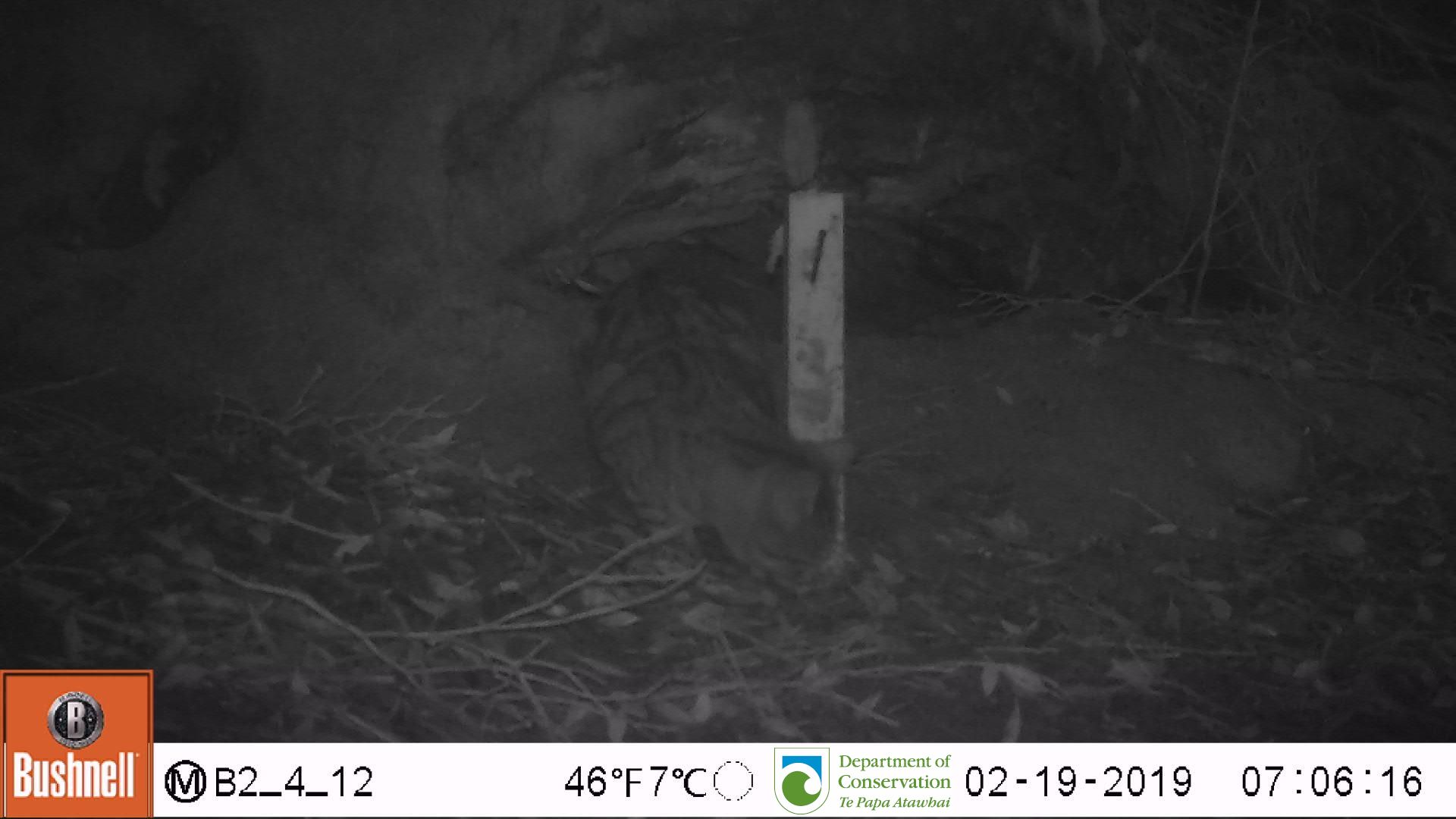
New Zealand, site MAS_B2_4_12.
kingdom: Animalia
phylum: Chordata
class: Mammalia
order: Carnivora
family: Felidae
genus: Felis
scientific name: Felis catus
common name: domestic cat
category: cat